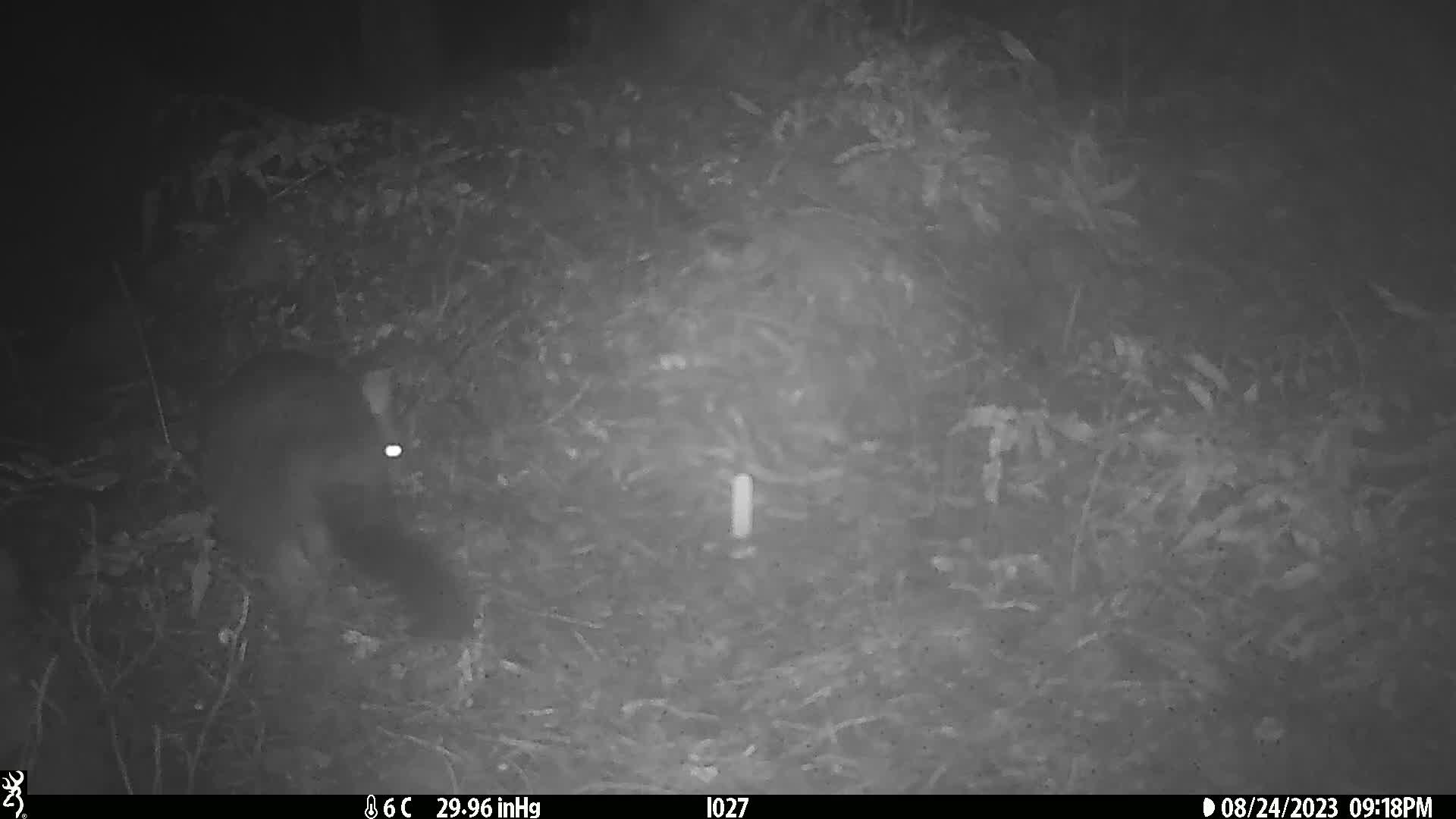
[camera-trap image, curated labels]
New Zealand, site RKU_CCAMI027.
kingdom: Animalia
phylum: Chordata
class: Mammalia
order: Diprotodontia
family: Phalangeridae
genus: Trichosurus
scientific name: Trichosurus vulpecula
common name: common brushtail possum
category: possum